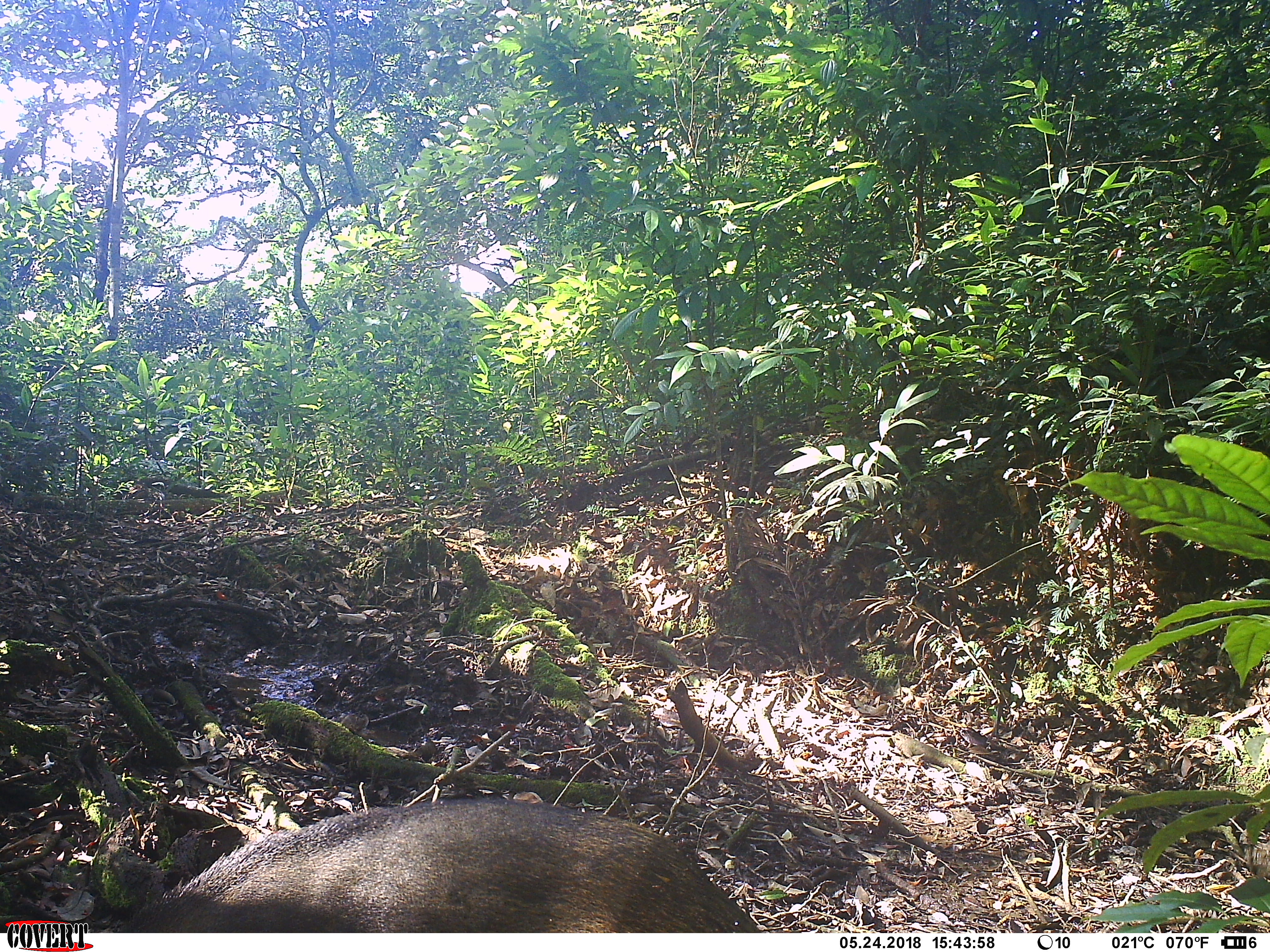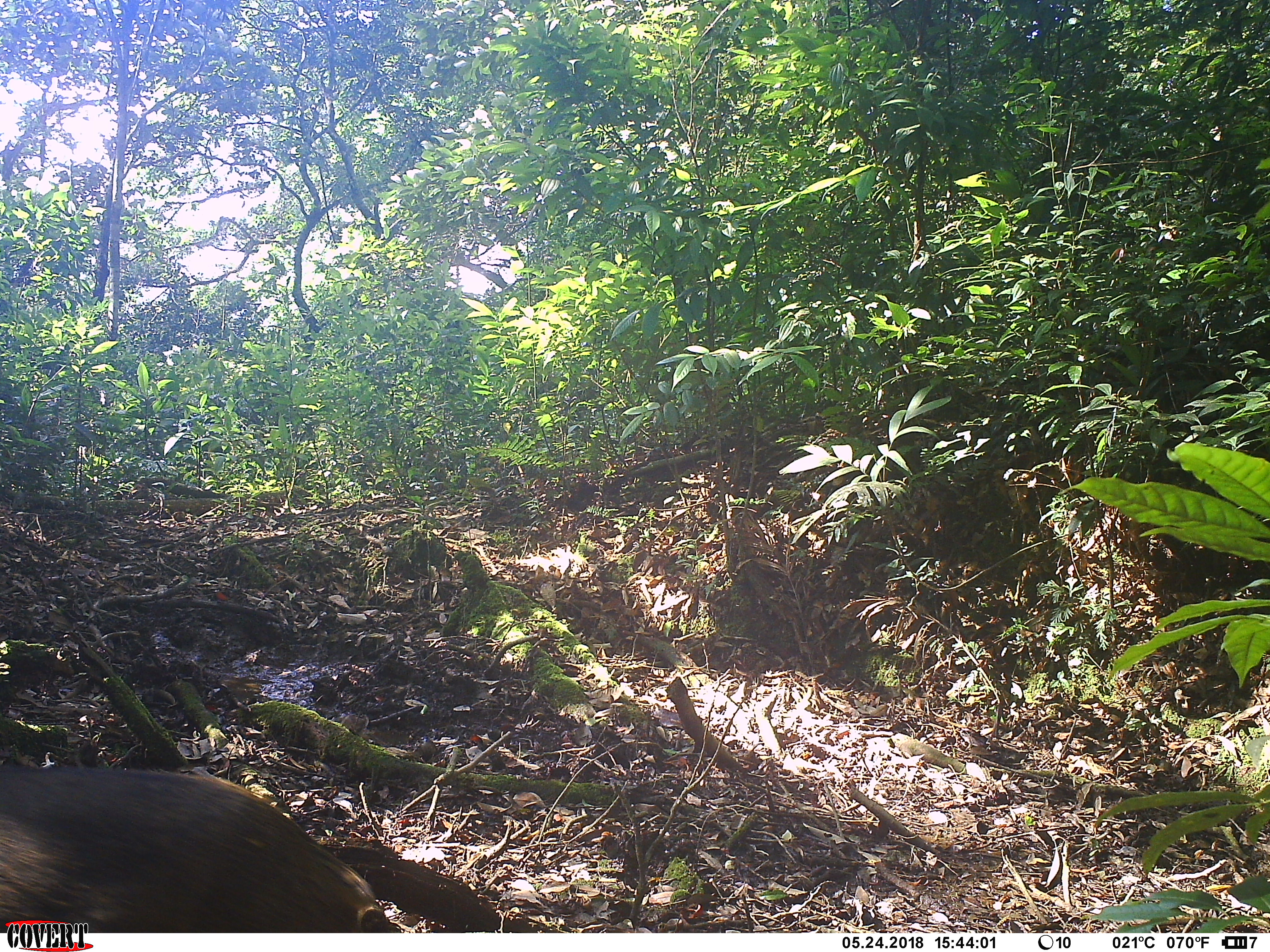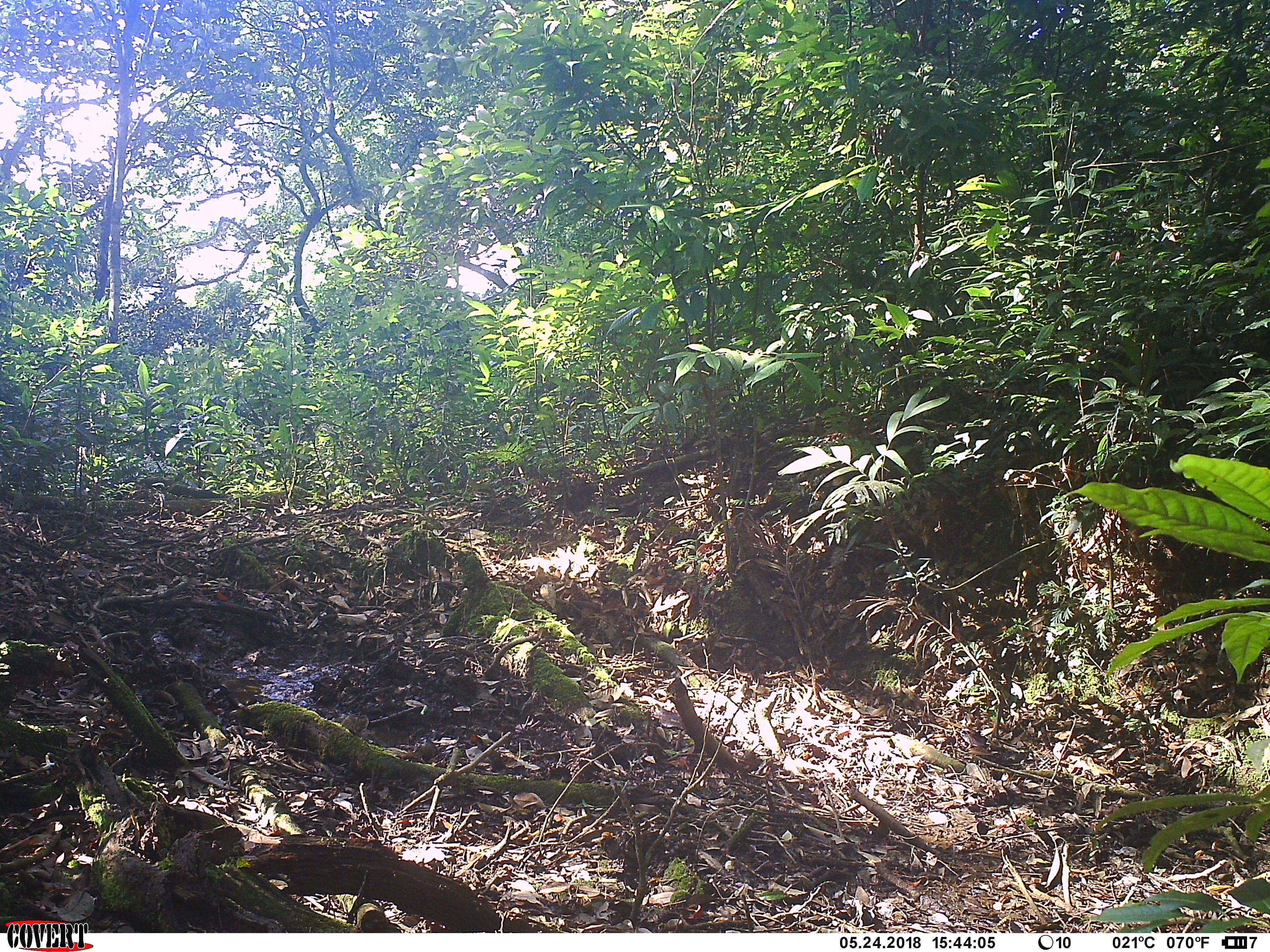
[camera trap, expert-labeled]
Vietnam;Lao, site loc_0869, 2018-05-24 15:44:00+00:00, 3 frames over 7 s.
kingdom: Animalia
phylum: Chordata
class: Mammalia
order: Artiodactyla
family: Suidae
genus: Sus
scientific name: Sus scrofa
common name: eurasian wild pig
Eurasian wild pig (Sus scrofa). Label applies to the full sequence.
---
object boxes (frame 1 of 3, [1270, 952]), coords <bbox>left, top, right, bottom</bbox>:
eurasian wild pig: <bbox>122, 797, 762, 933</bbox>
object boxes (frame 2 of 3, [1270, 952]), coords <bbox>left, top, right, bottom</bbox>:
eurasian wild pig: <bbox>0, 762, 390, 932</bbox>